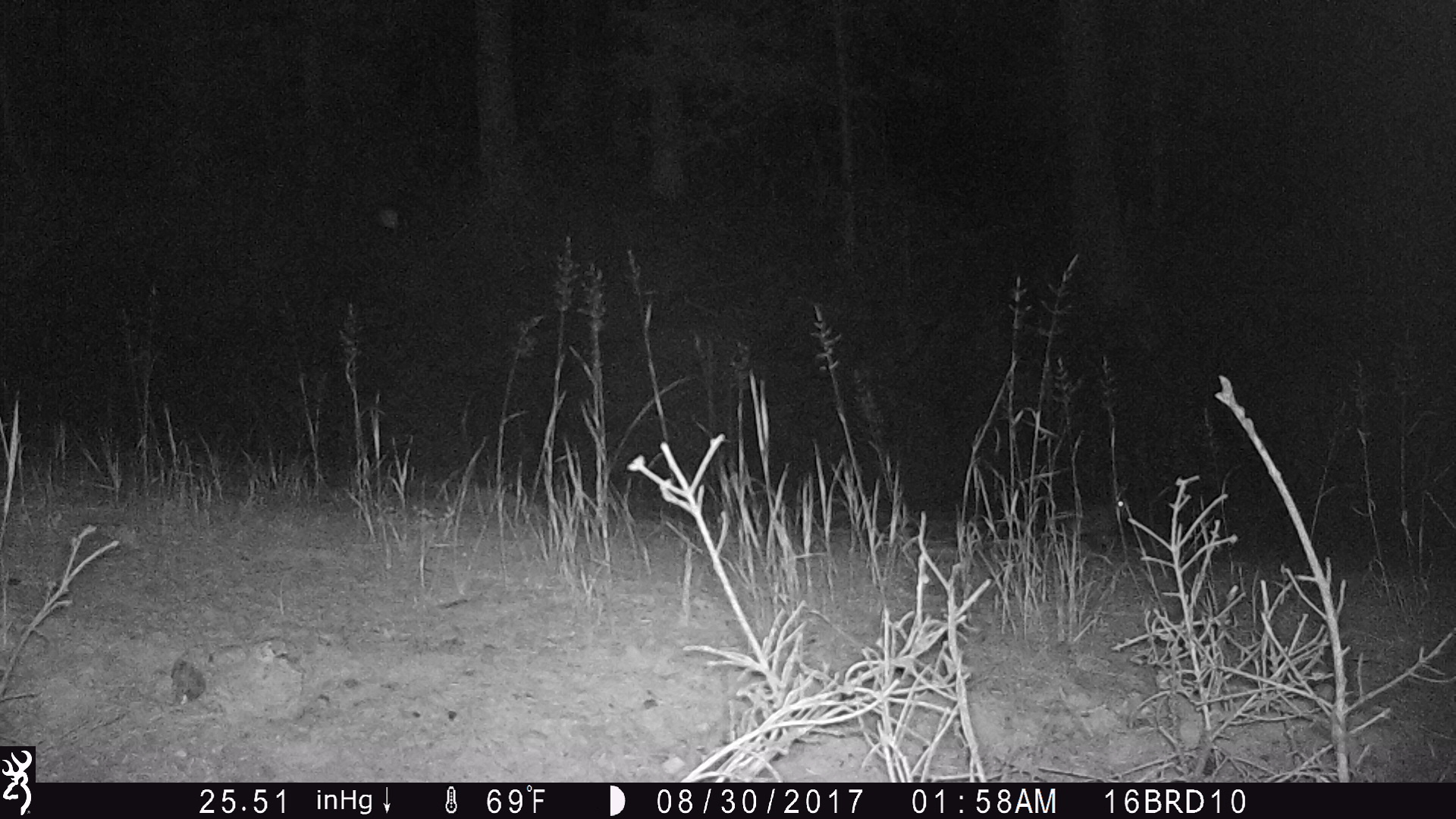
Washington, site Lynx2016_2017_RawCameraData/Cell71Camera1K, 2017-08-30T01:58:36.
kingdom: Animalia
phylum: Chordata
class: Mammalia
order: Lagomorpha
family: Leporidae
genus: Lepus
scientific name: Lepus americanus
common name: snowshoe hare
Lepus americanus (snowshoe hare). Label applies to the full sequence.